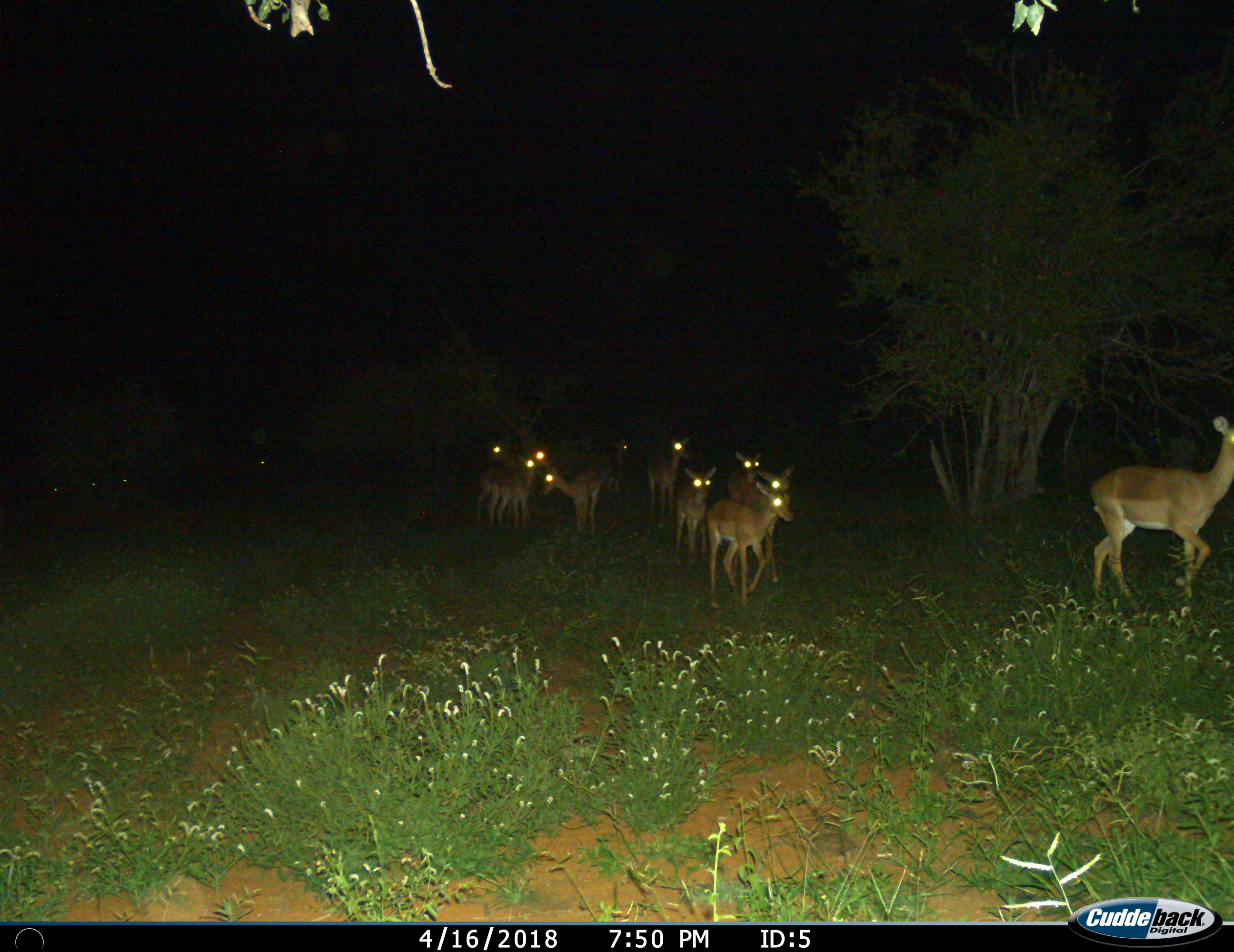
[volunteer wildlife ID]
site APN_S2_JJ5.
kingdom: Animalia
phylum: Chordata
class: Mammalia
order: Artiodactyla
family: Bovidae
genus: Aepyceros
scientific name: Aepyceros melampus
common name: impala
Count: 11-50.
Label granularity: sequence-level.